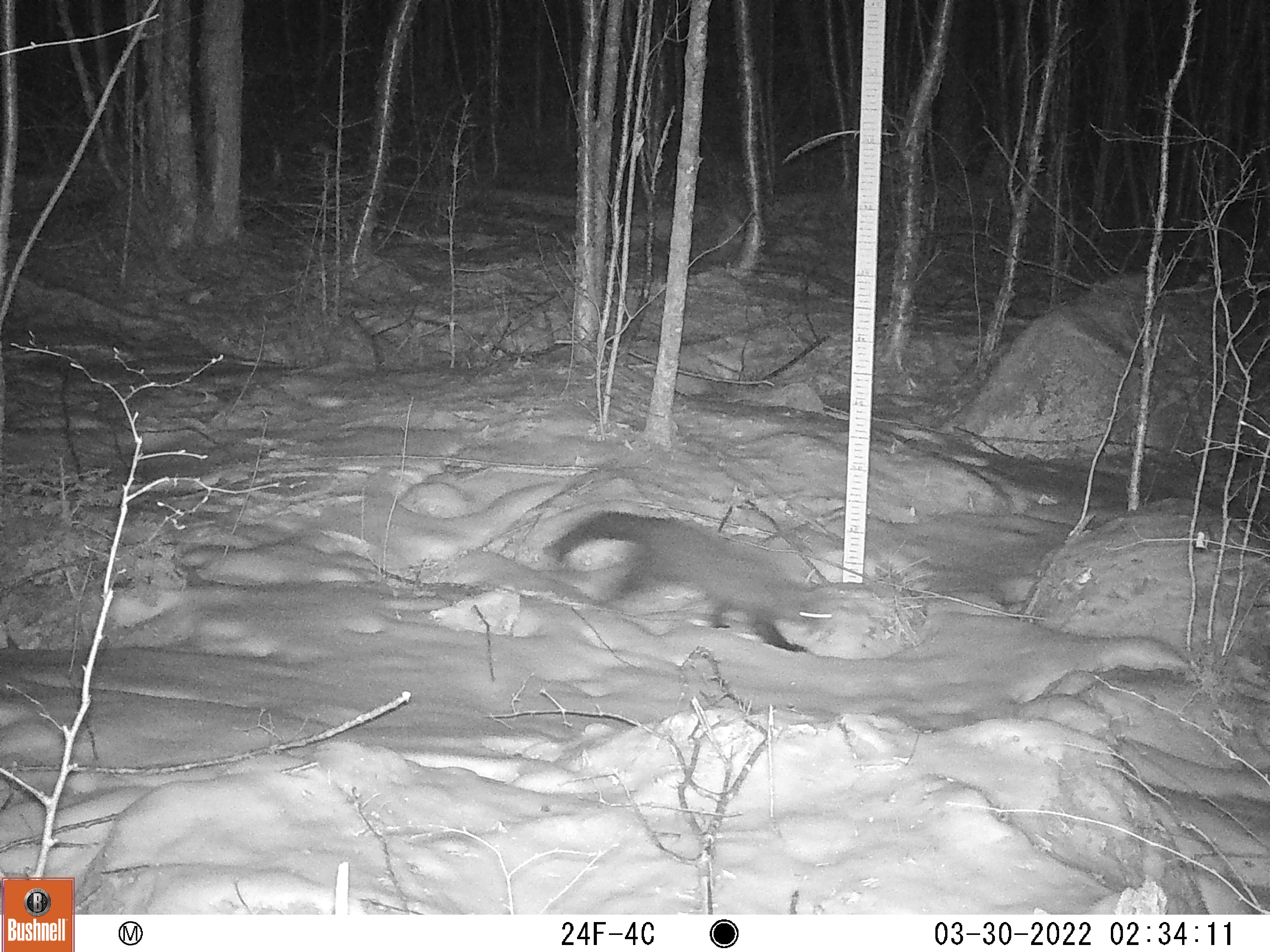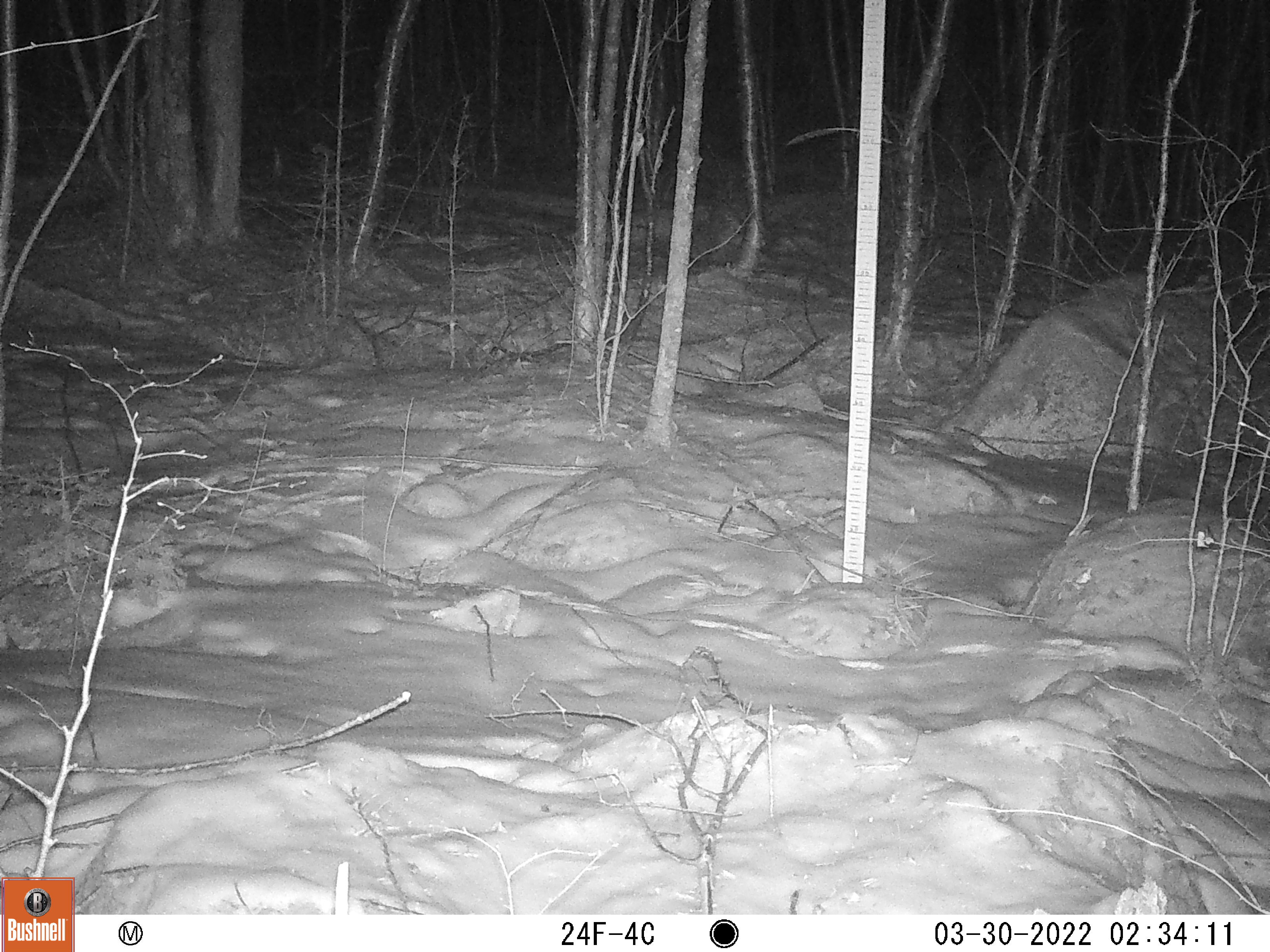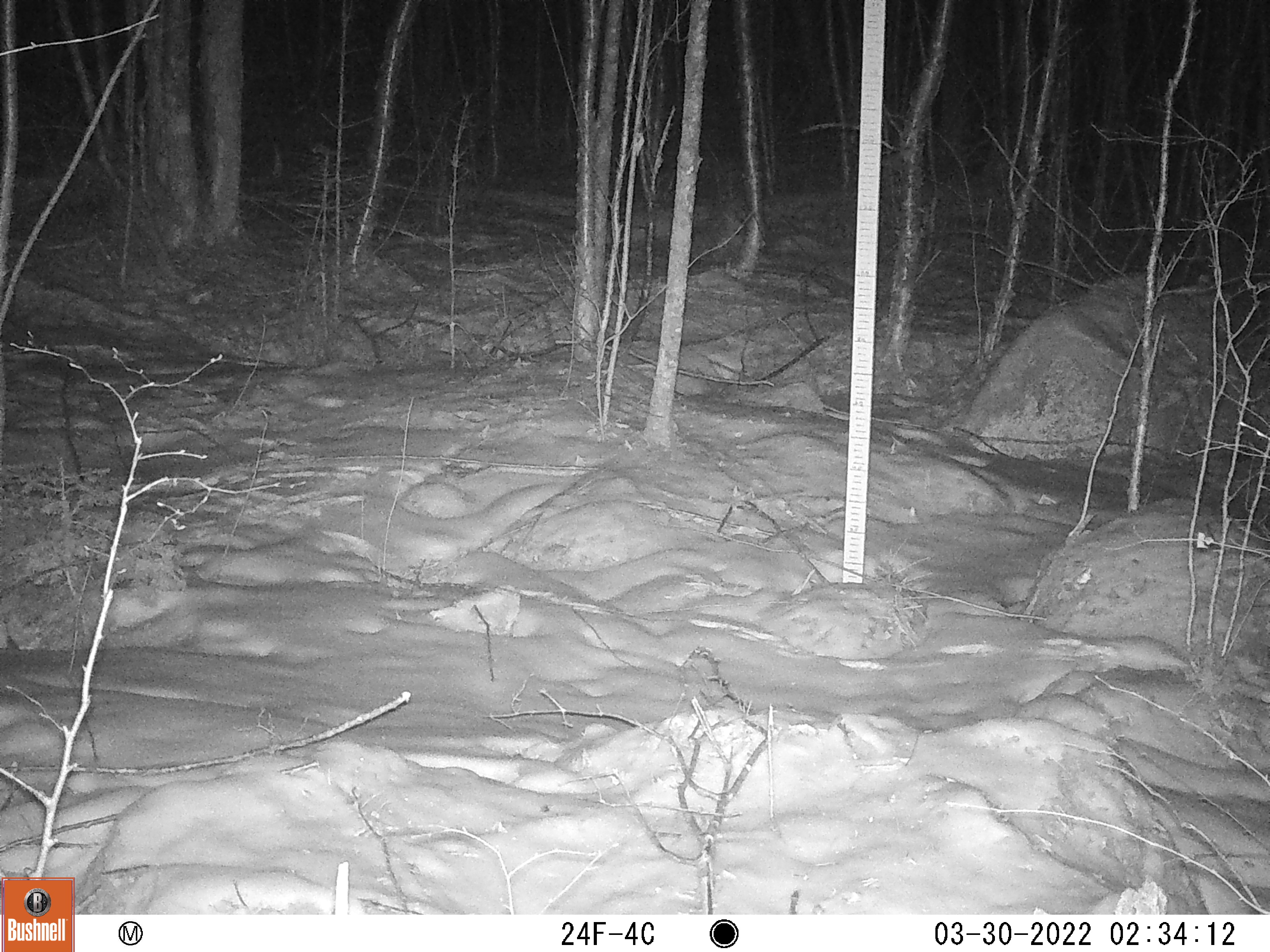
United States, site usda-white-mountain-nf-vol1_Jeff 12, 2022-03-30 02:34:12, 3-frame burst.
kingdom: Animalia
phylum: Chordata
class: Mammalia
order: Carnivora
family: Canidae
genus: Vulpes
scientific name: Vulpes vulpes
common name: red fox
Red fox (Vulpes vulpes).